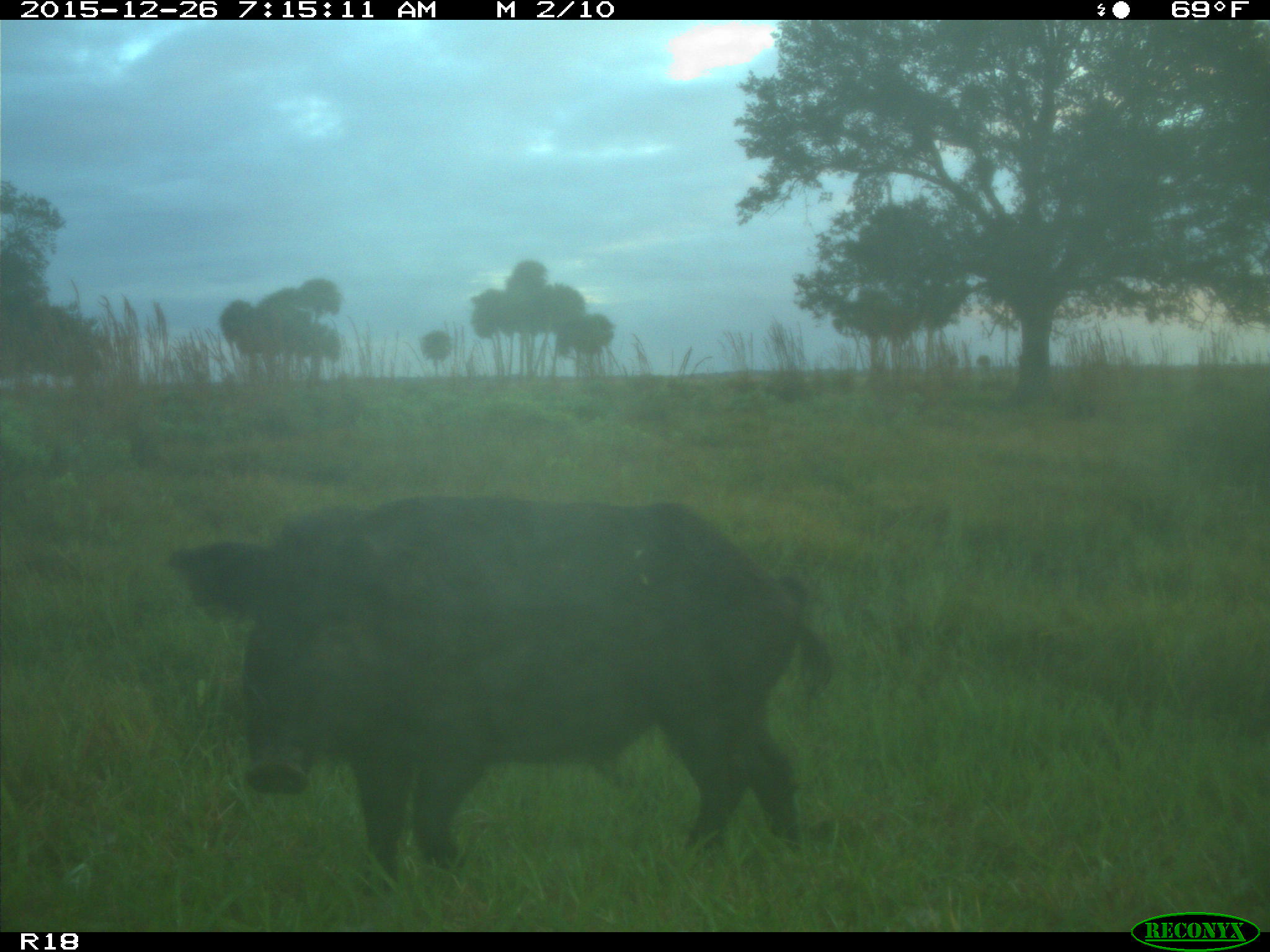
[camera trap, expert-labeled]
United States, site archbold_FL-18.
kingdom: Animalia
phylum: Chordata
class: Mammalia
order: Artiodactyla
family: Suidae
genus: Sus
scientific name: Sus scrofa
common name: wild boar